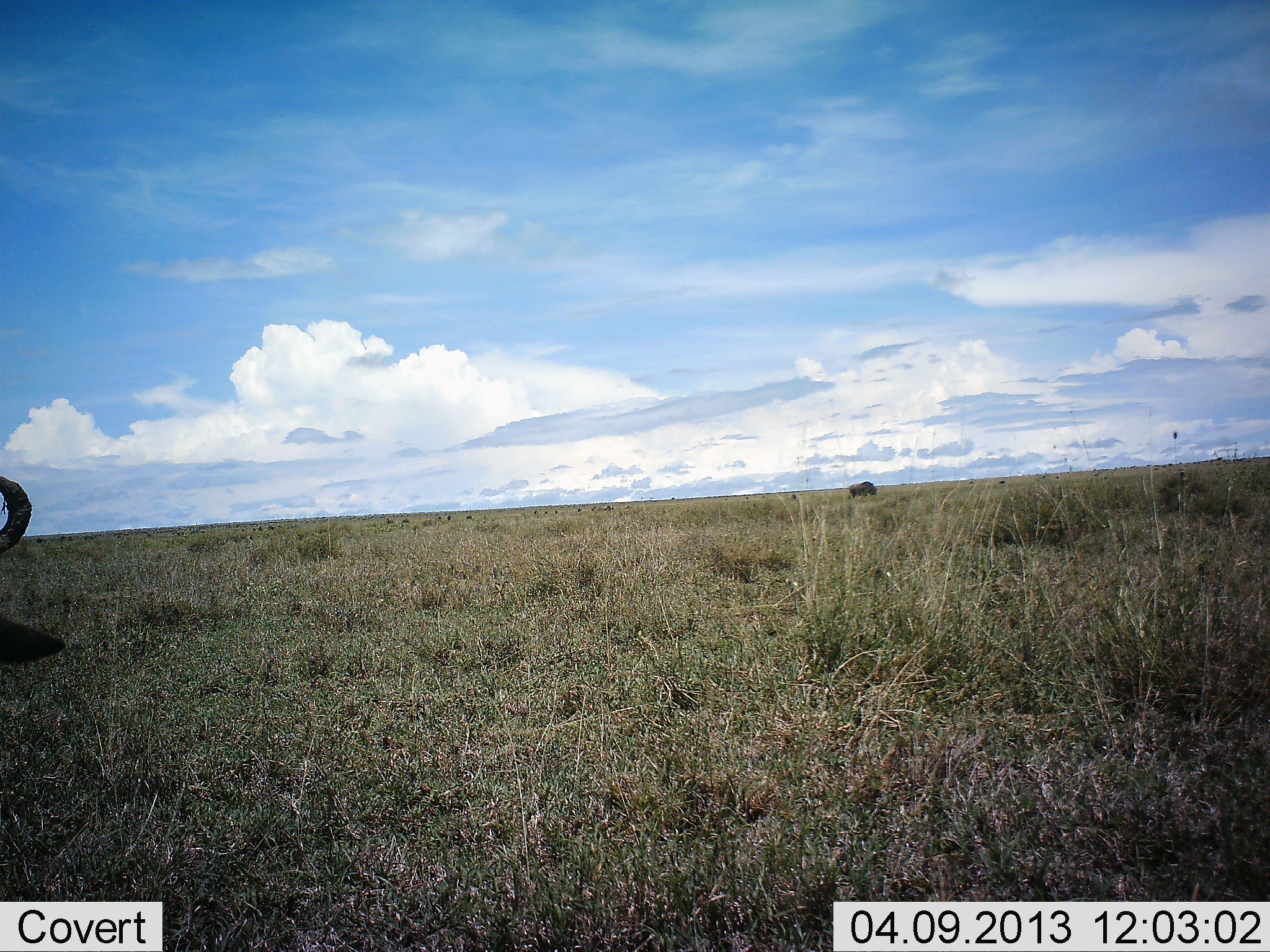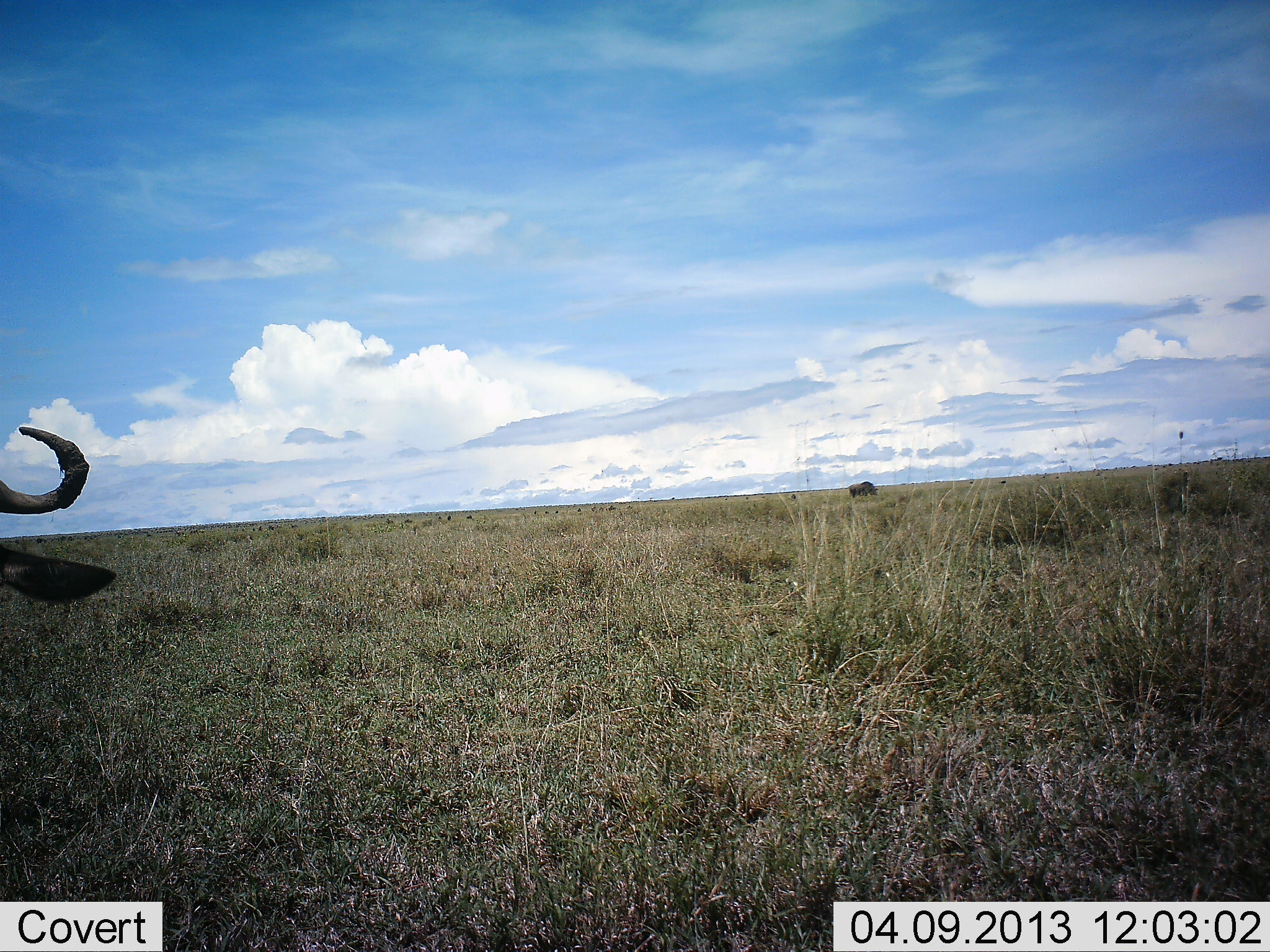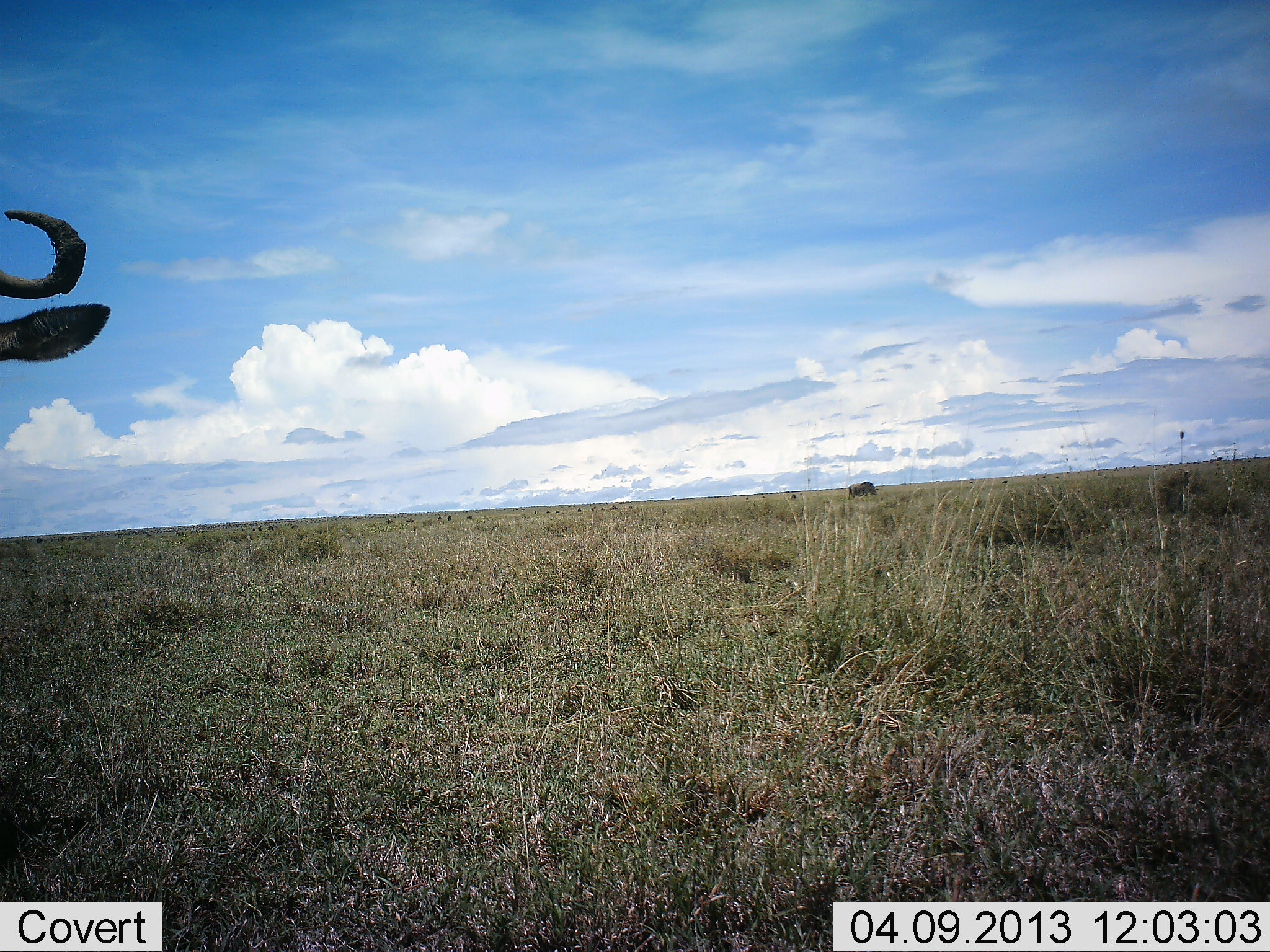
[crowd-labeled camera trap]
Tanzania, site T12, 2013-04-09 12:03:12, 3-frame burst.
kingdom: Animalia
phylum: Chordata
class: Mammalia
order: Artiodactyla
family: Bovidae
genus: Connochaetes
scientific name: Connochaetes taurinus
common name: blue wildebeest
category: wildebeest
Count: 1.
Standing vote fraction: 76%.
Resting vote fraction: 3%.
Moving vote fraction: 31%.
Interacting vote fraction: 0%.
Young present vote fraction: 3%.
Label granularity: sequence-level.